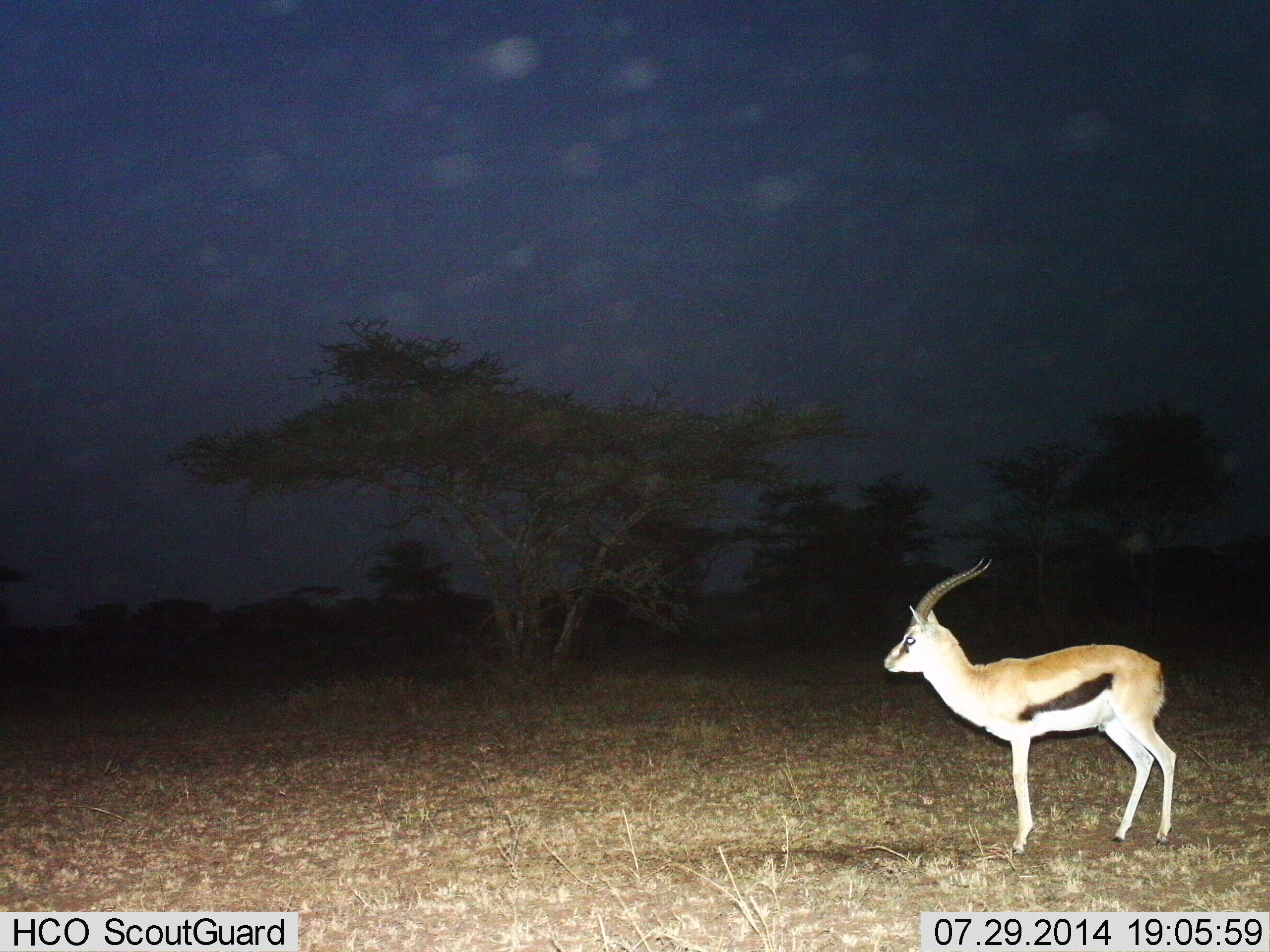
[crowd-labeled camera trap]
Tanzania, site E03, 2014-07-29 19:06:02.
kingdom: Animalia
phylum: Chordata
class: Mammalia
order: Artiodactyla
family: Bovidae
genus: Eudorcas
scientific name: Eudorcas thomsonii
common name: thomson's gazelle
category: gazellethomsons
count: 1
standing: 100%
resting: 0%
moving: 0%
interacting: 0%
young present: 0%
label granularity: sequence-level